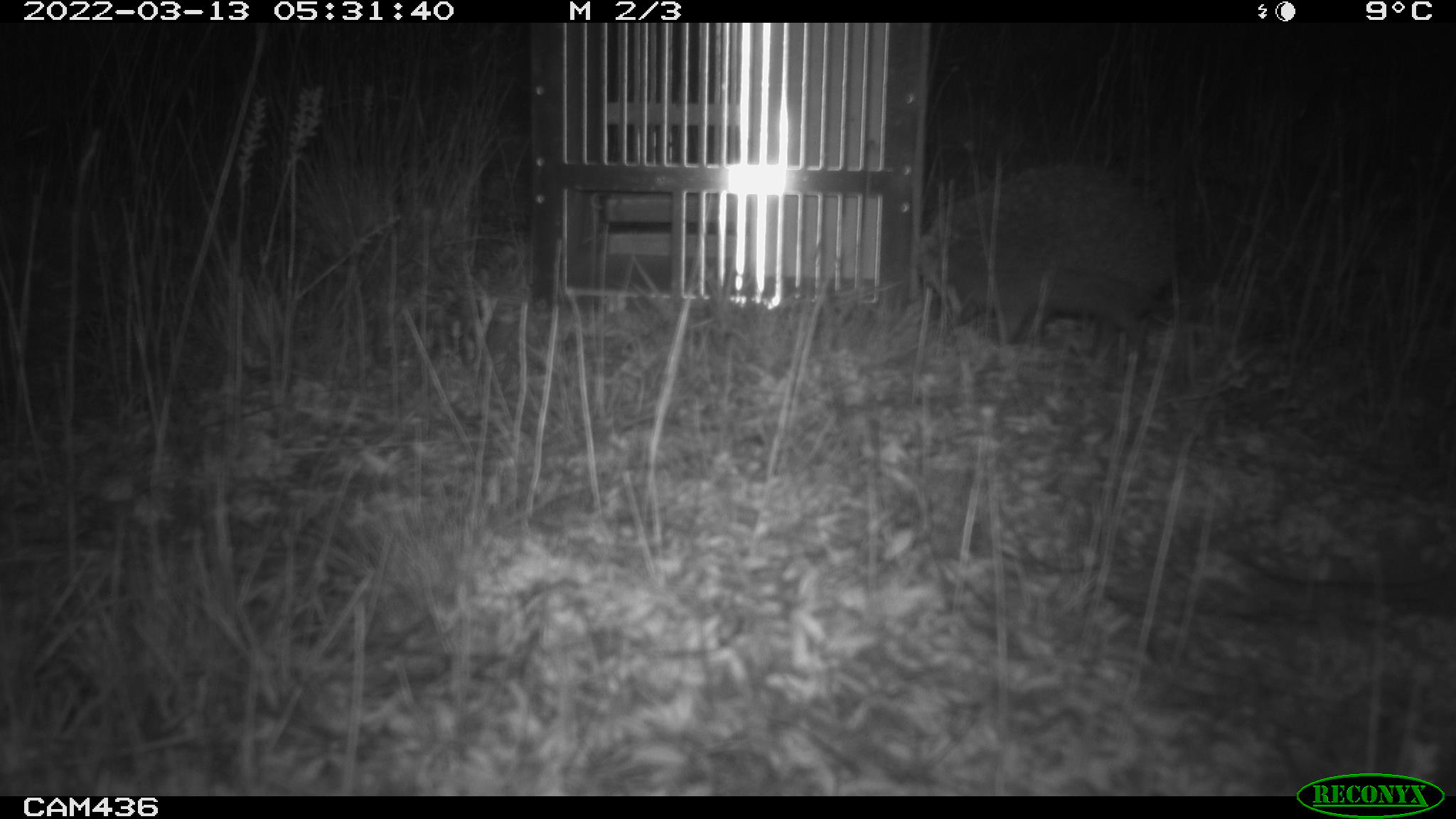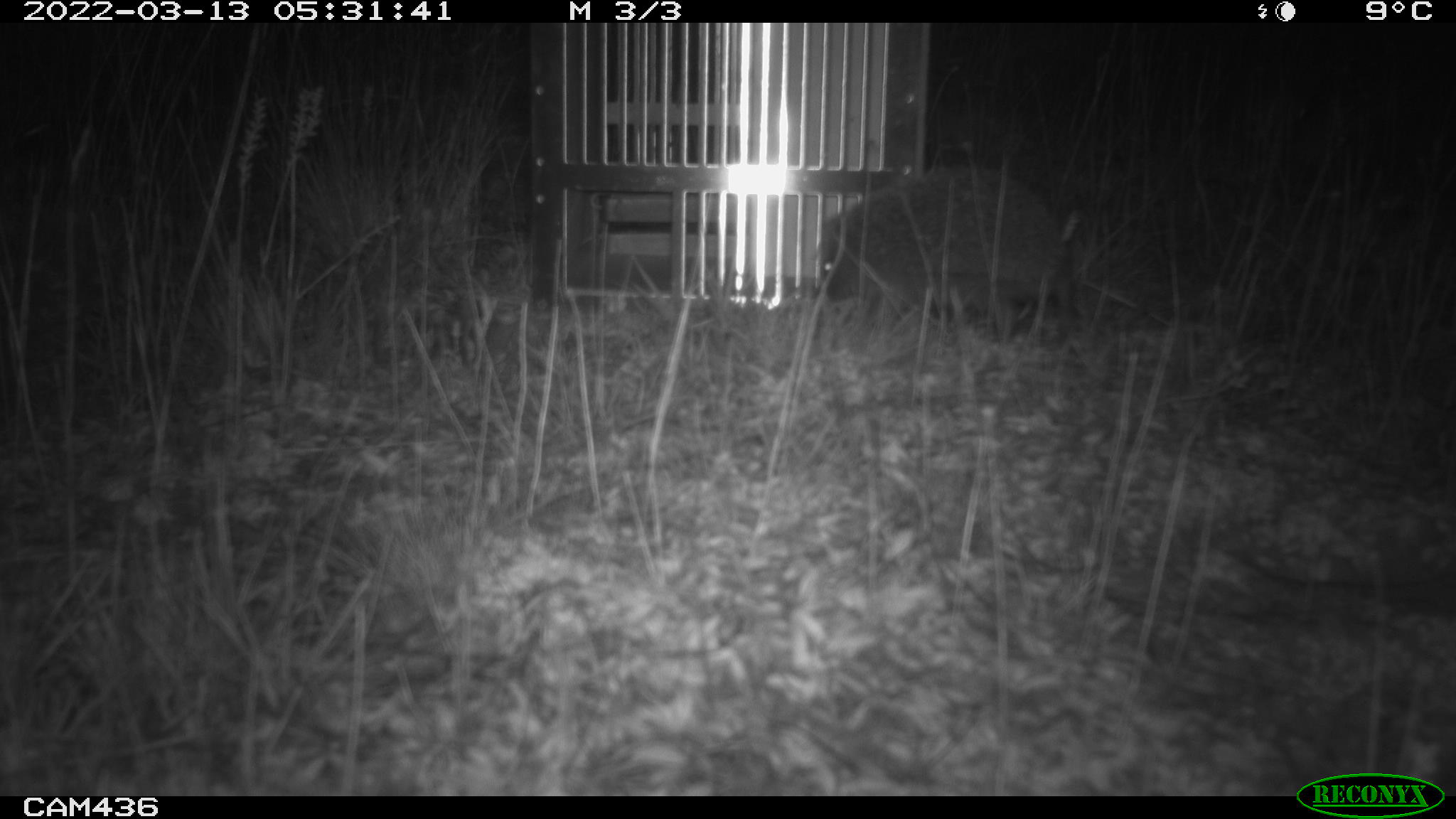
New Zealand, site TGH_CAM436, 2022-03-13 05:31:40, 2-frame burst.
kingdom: Animalia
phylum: Chordata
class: Mammalia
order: Eulipotyphla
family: Erinaceidae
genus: Erinaceus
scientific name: Erinaceus europaeus europaeus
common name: european hedgehog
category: hedgehog